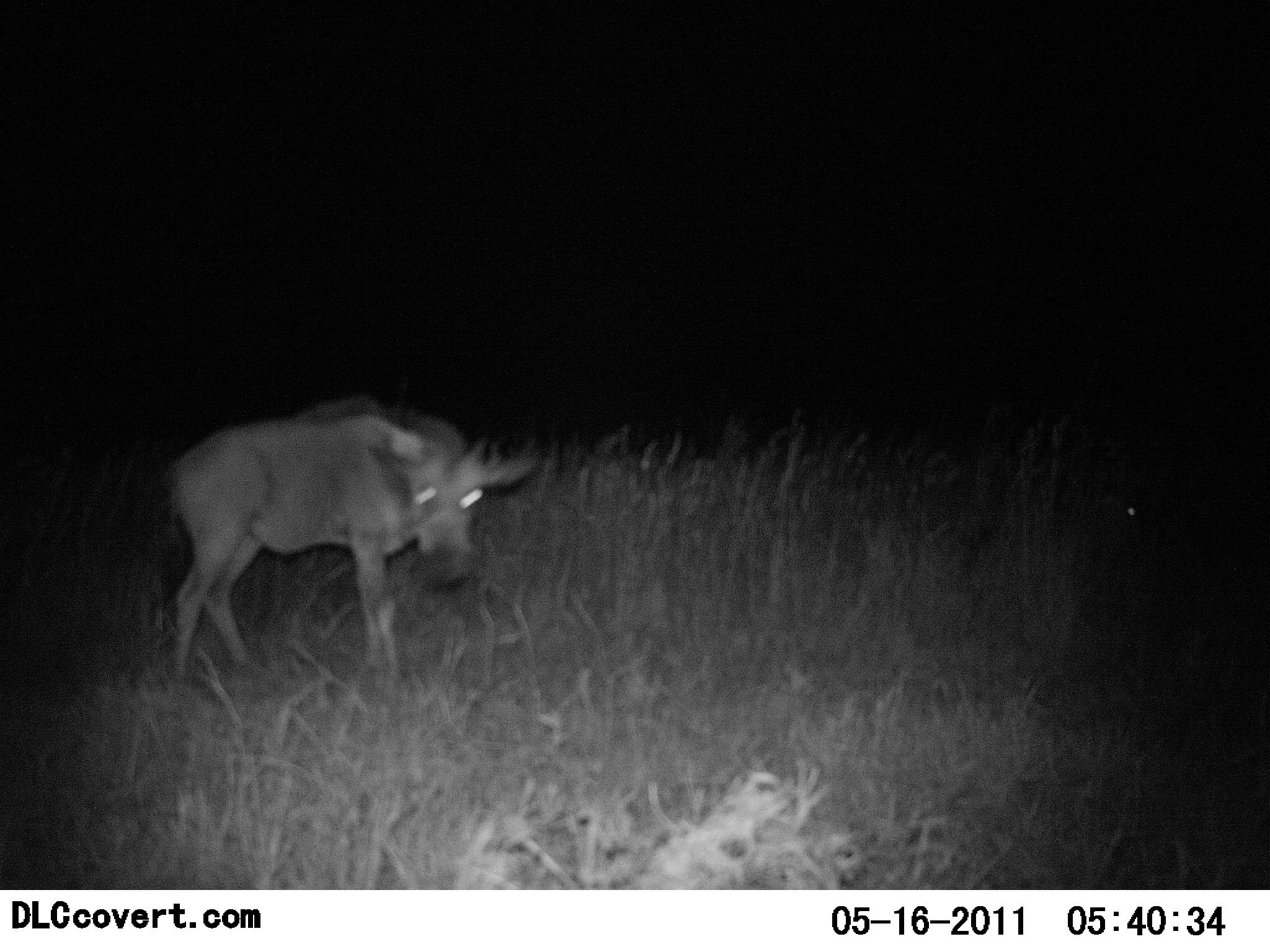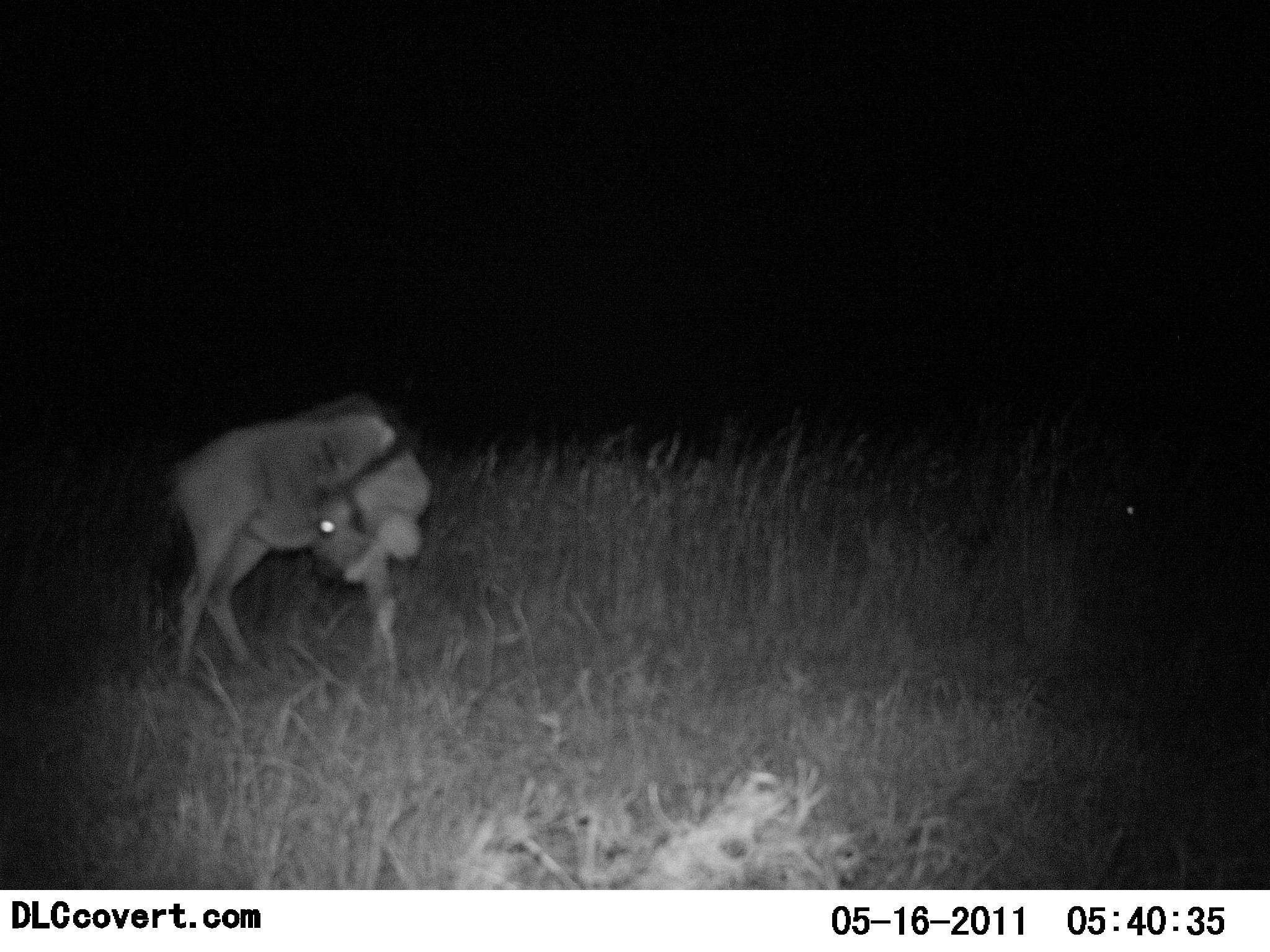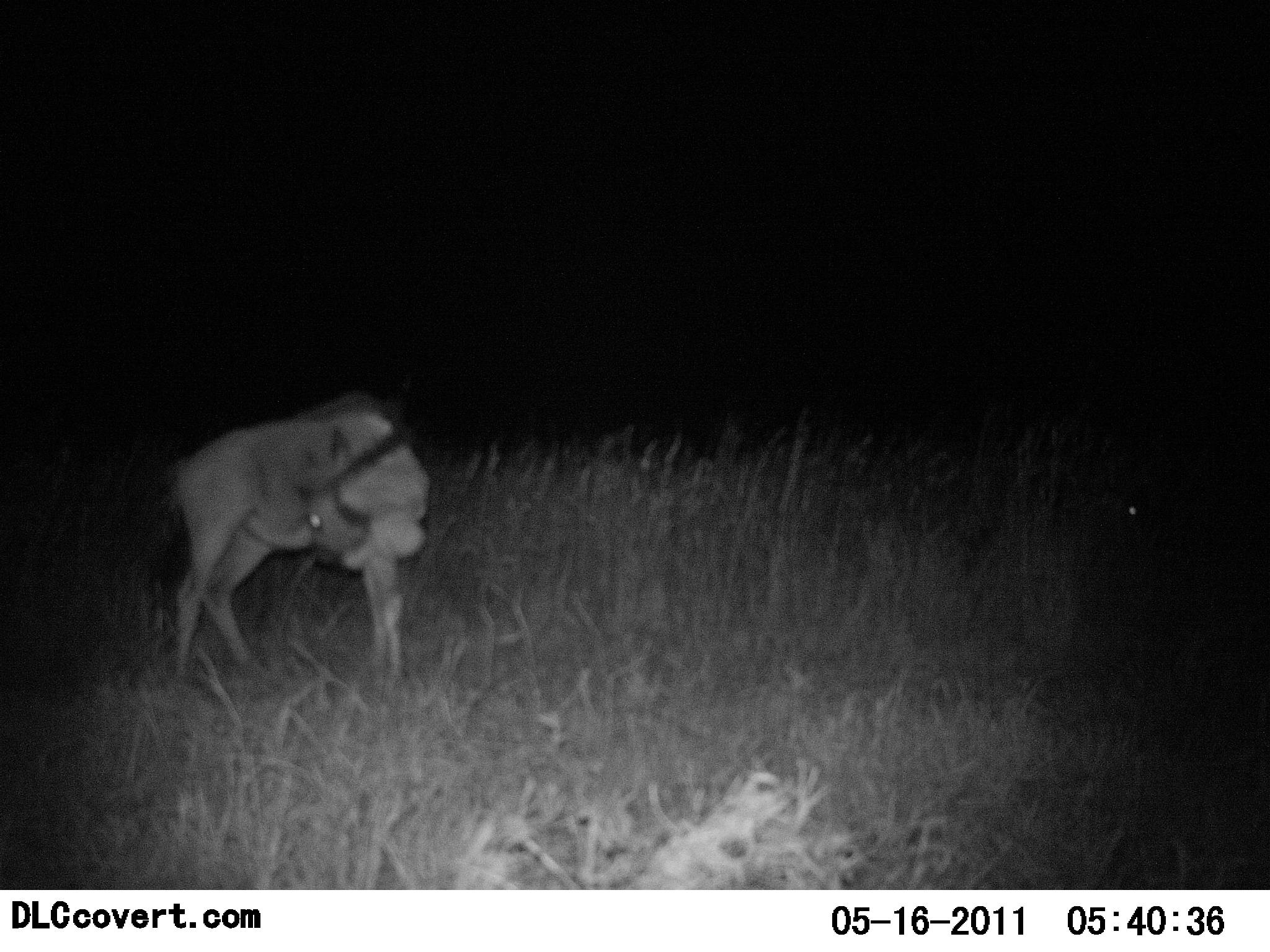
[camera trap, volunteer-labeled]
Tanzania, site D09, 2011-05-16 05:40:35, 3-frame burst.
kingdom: Animalia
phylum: Chordata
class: Mammalia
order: Artiodactyla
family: Bovidae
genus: Connochaetes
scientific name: Connochaetes taurinus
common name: blue wildebeest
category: wildebeest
Wildebeest (blue wildebeest) (Connochaetes taurinus), count 1. Behavior (volunteer vote fractions): standing 83%, resting 0%, moving 25%, interacting 0%. Young present (vote fraction): 58%. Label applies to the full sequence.